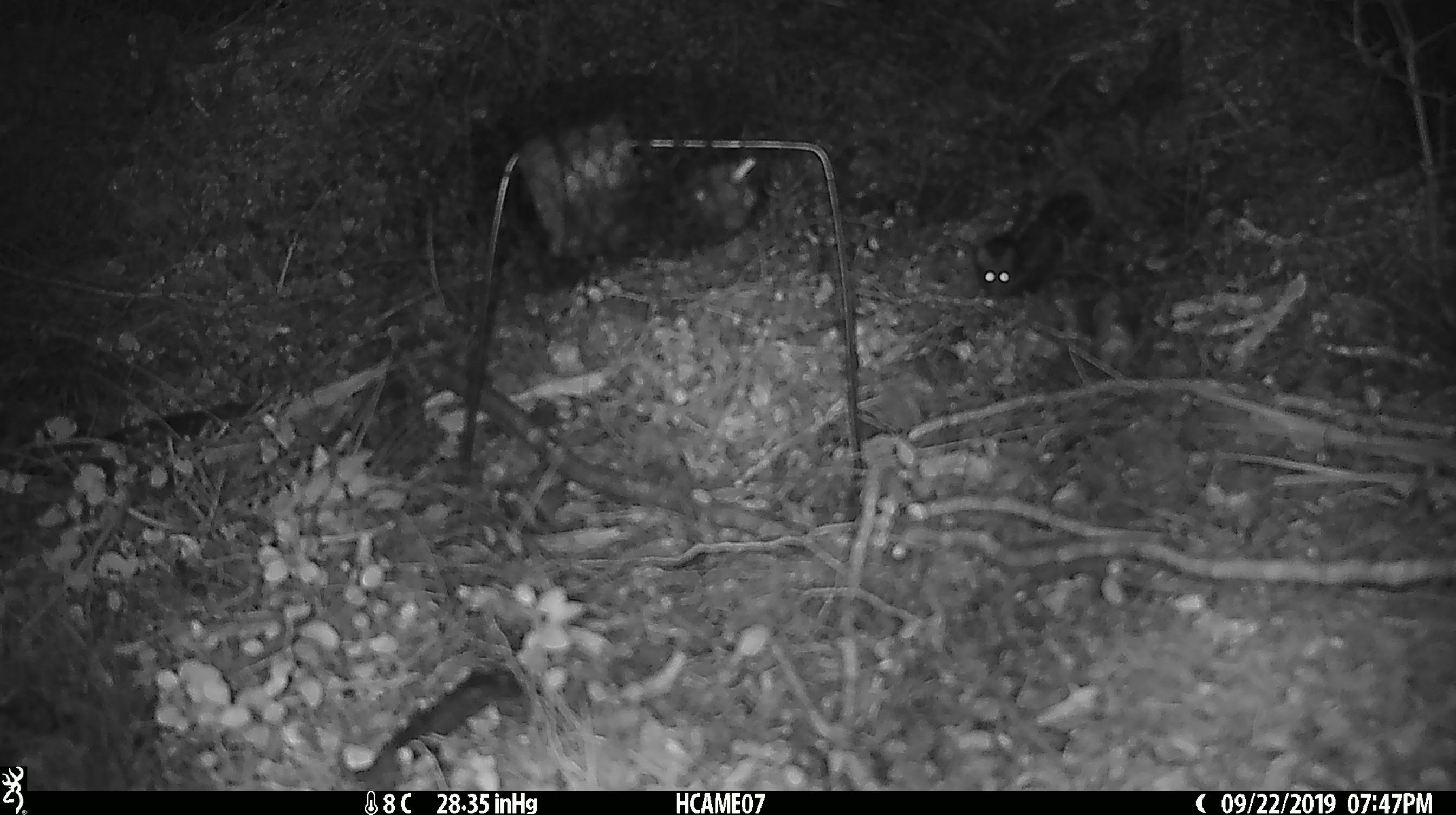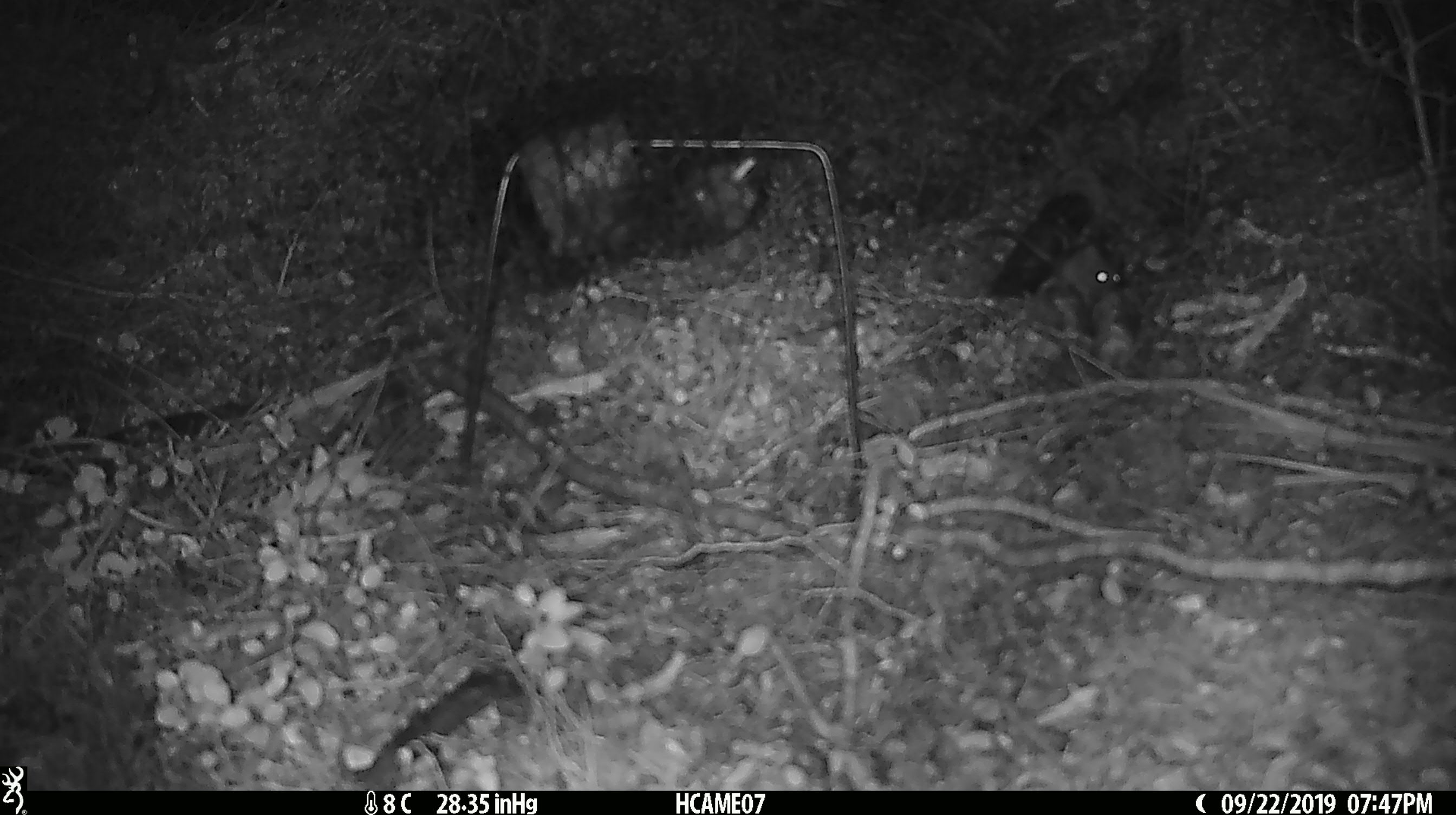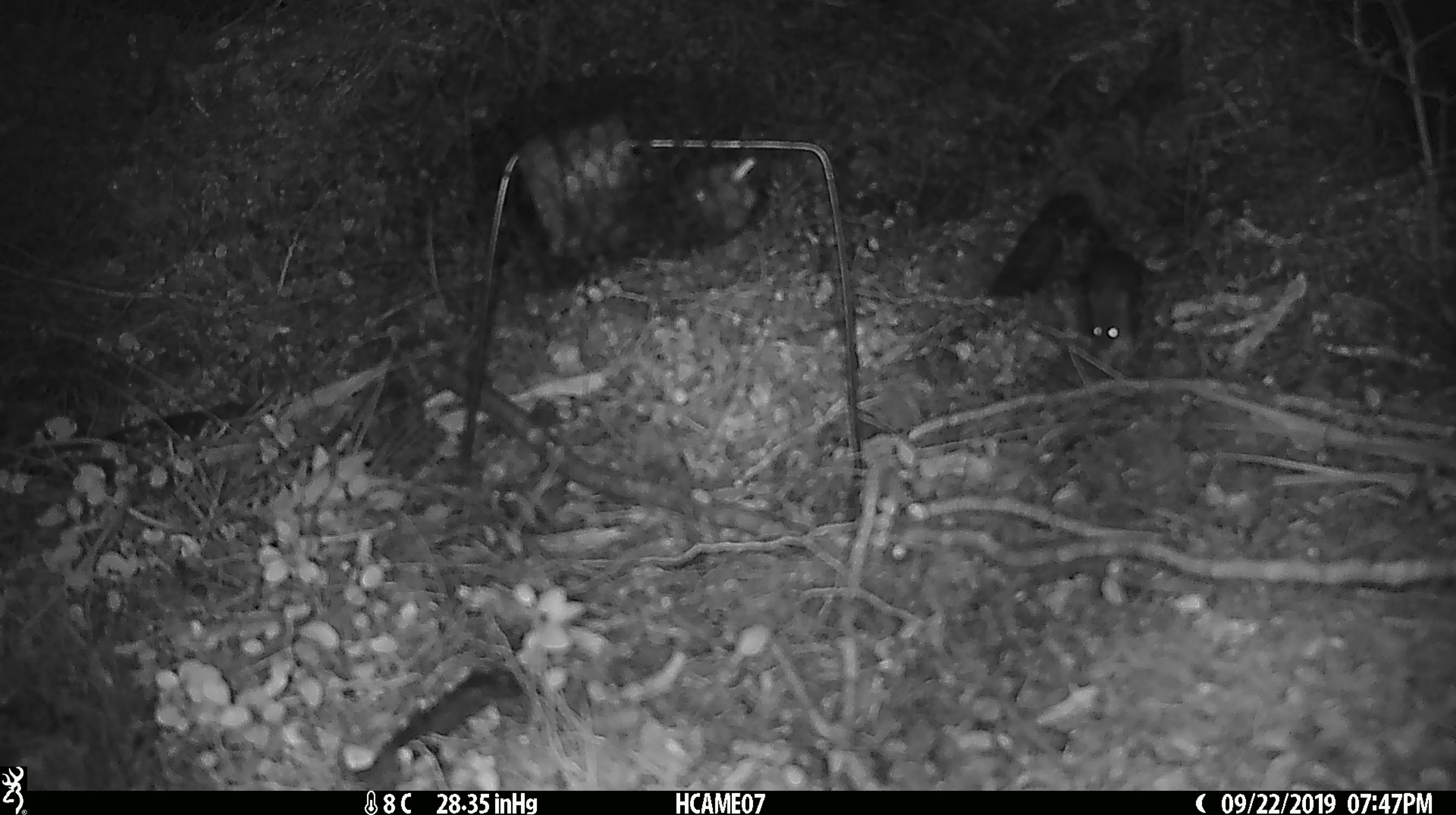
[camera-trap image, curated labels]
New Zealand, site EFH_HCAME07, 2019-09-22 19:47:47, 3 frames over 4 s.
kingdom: Animalia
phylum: Chordata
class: Mammalia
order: Rodentia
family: Muridae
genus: Mus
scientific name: Mus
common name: mouse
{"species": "mouse (Mus)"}